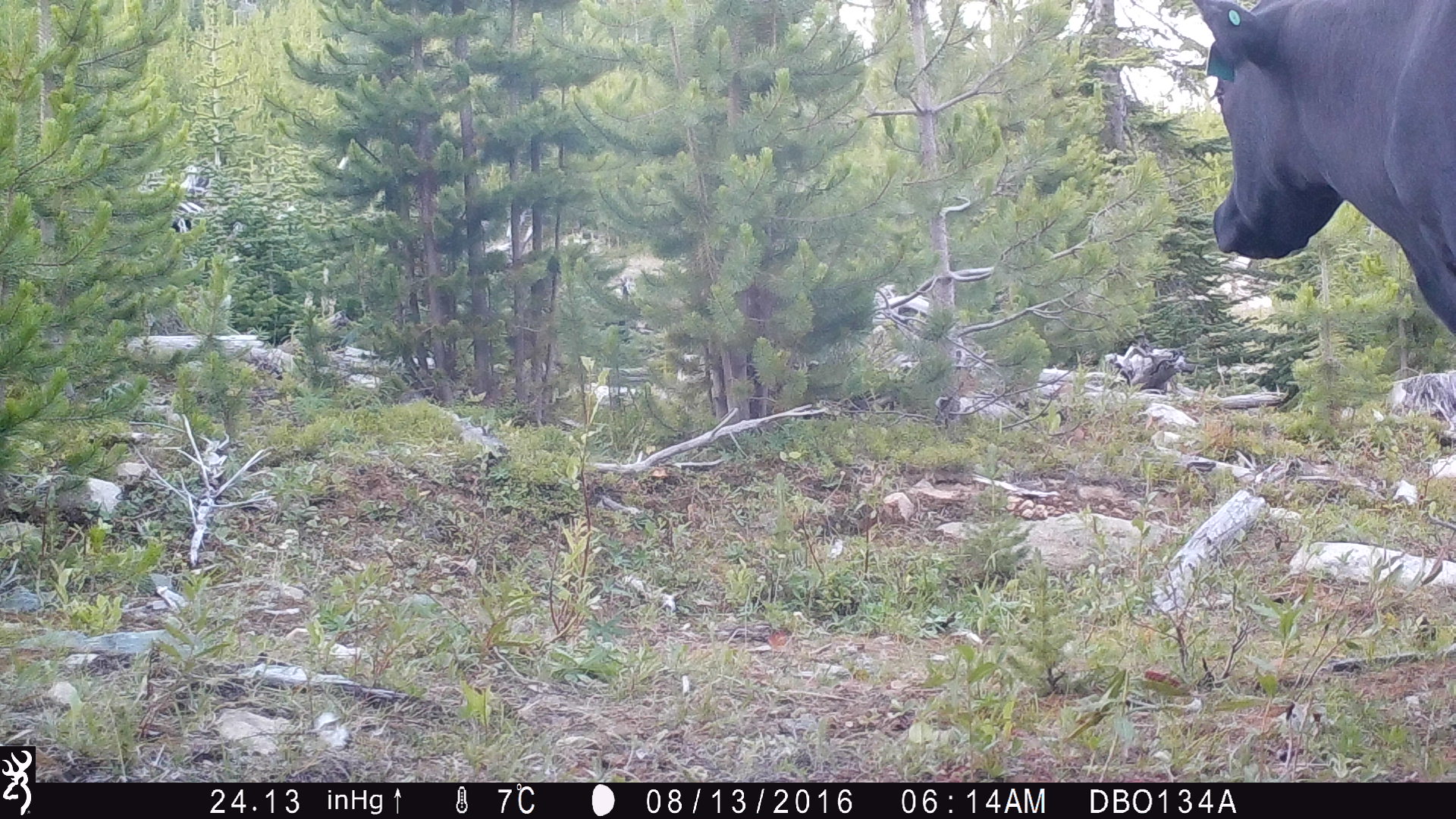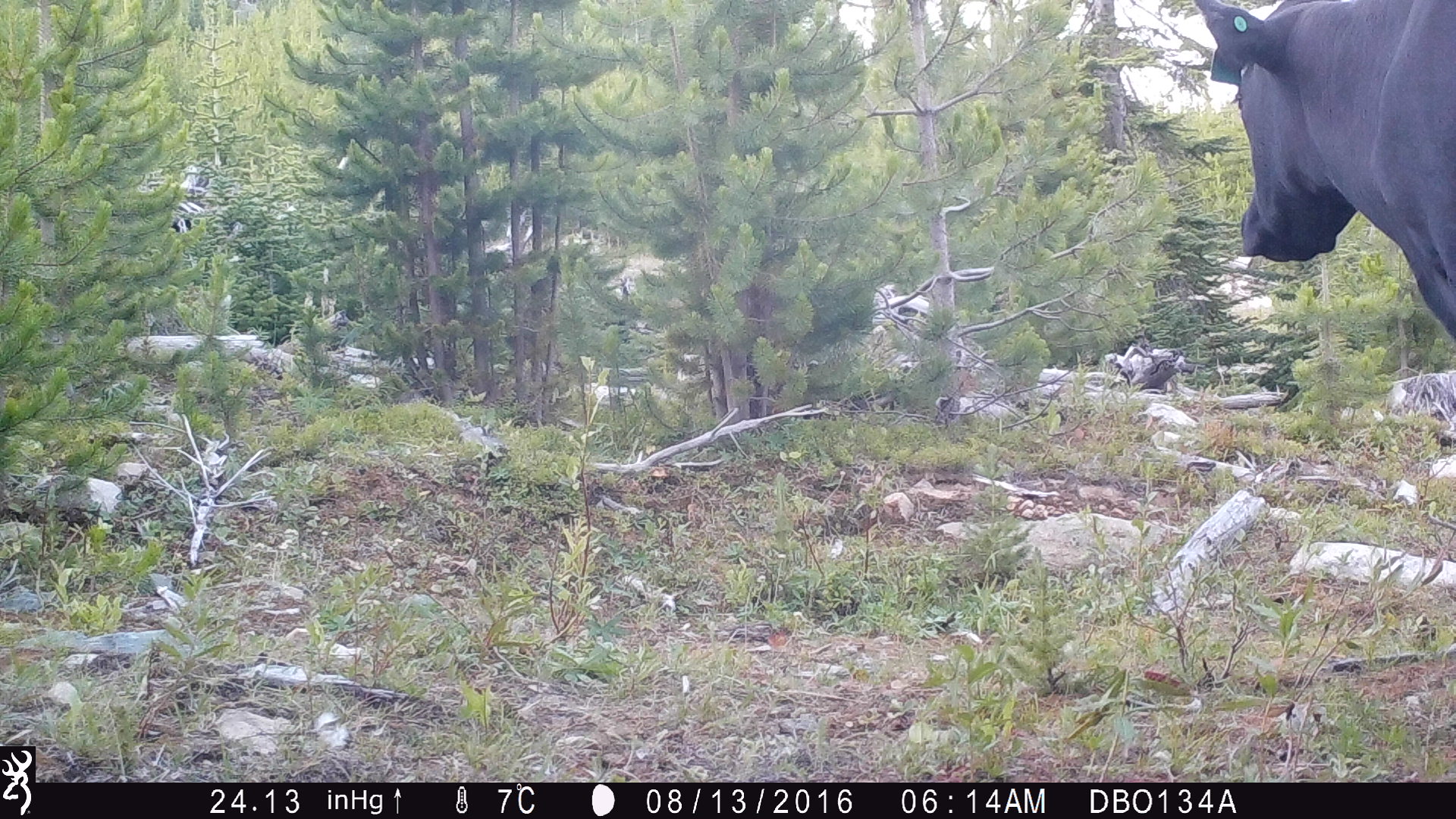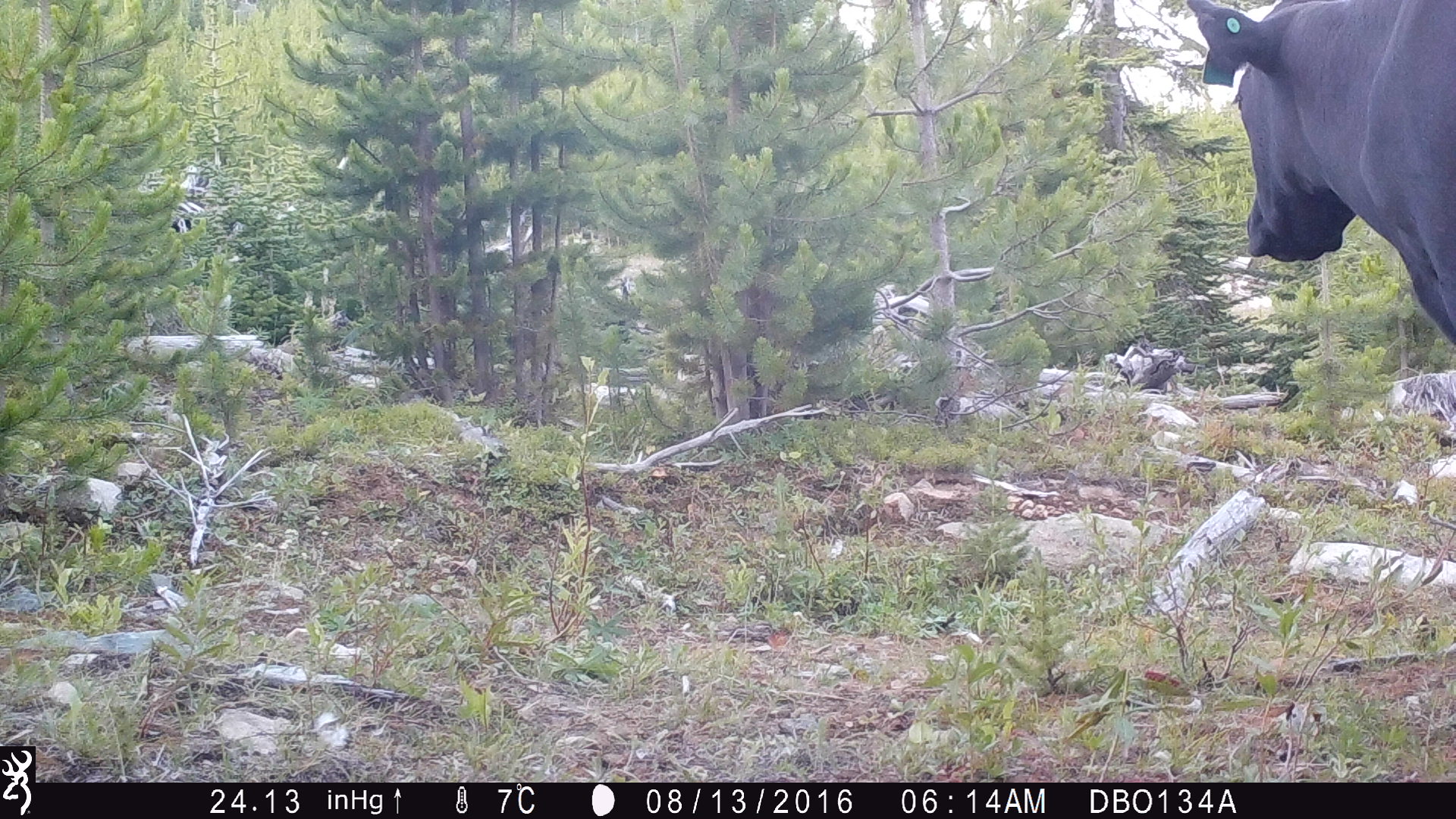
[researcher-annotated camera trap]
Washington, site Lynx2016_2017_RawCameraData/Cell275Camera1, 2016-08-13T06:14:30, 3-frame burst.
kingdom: Animalia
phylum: Chordata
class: Mammalia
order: Artiodactyla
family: Bovidae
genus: Bos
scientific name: Bos taurus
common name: domestic cattle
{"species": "domestic cattle (Bos taurus)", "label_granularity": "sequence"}